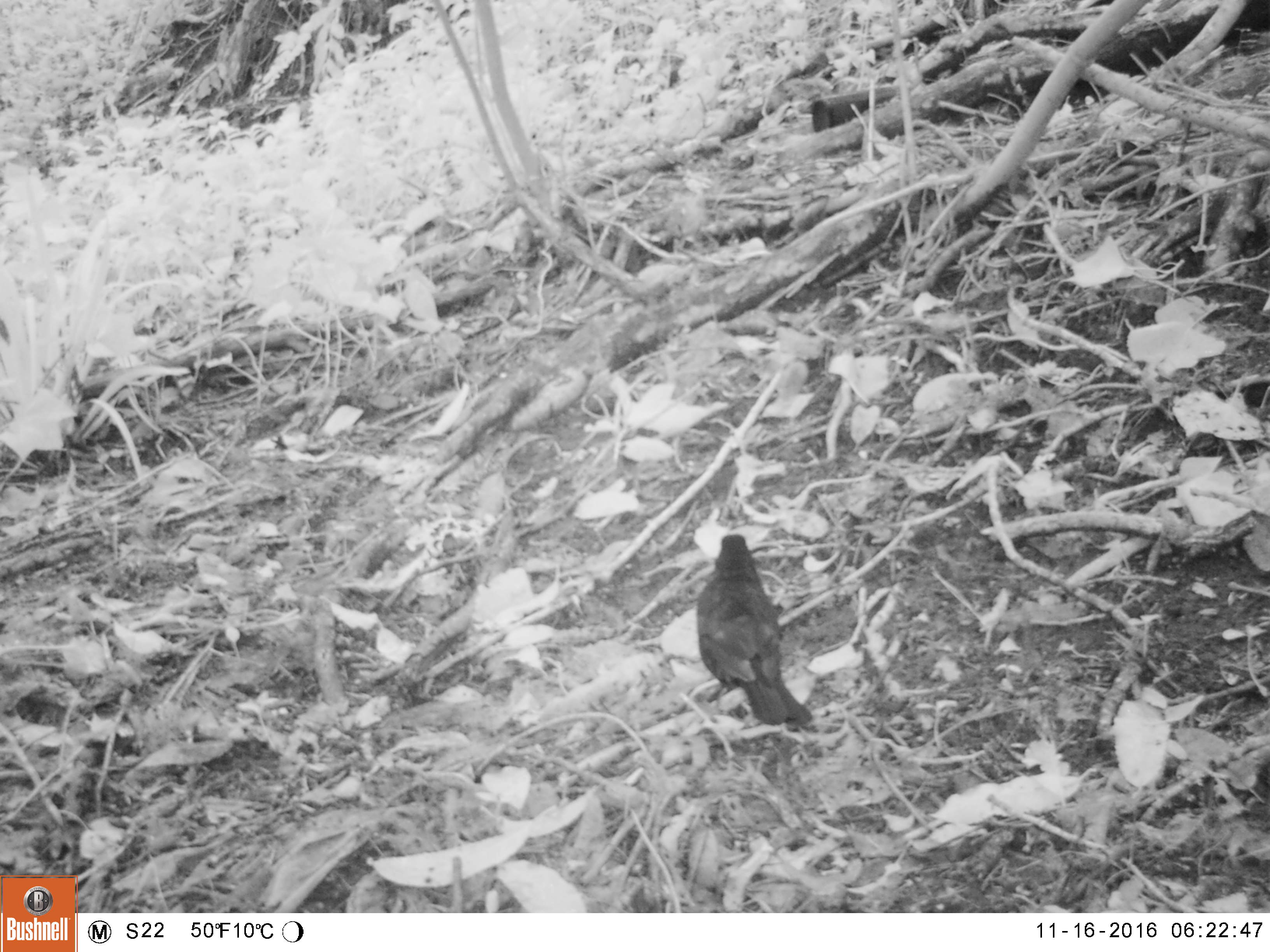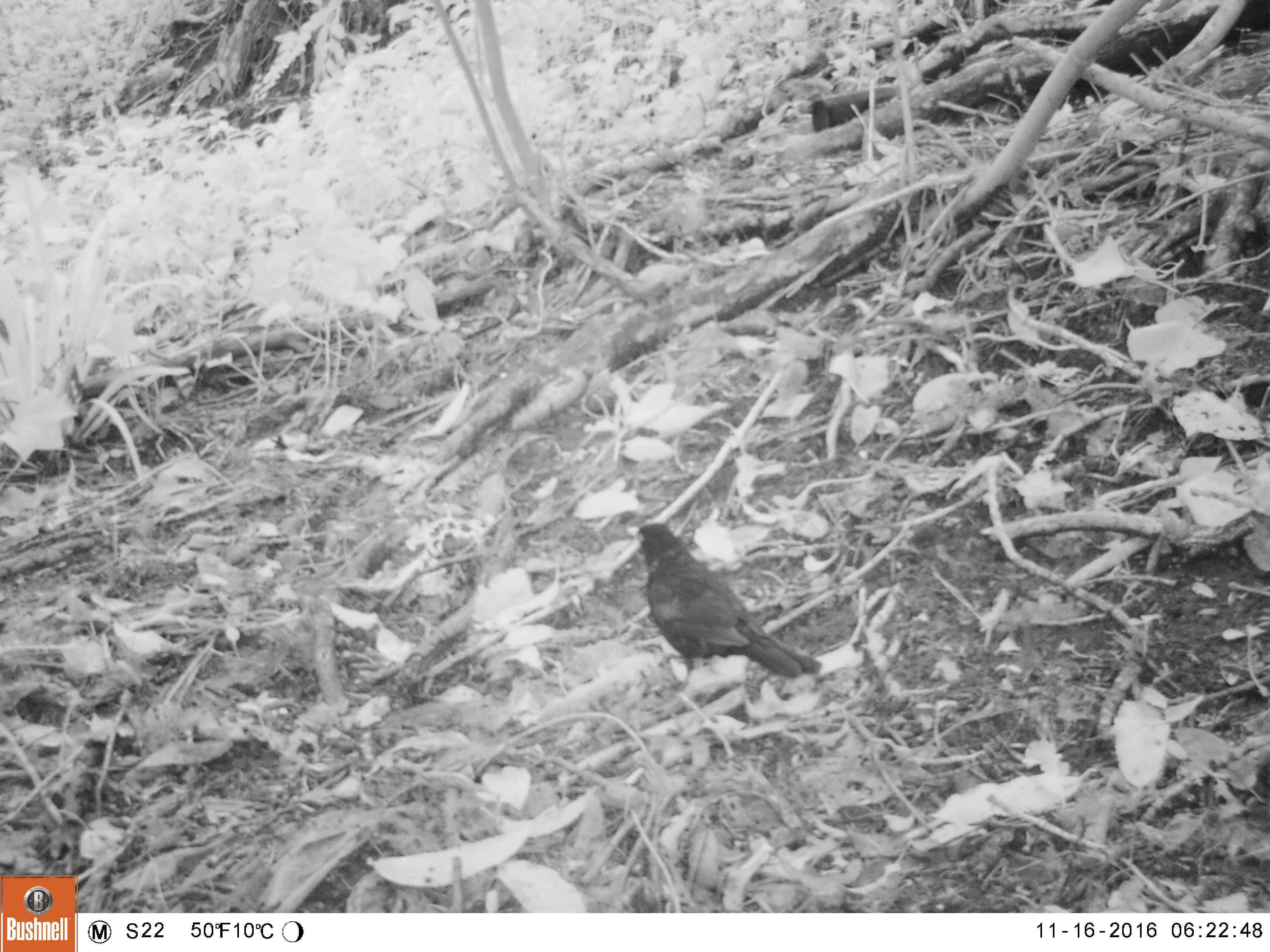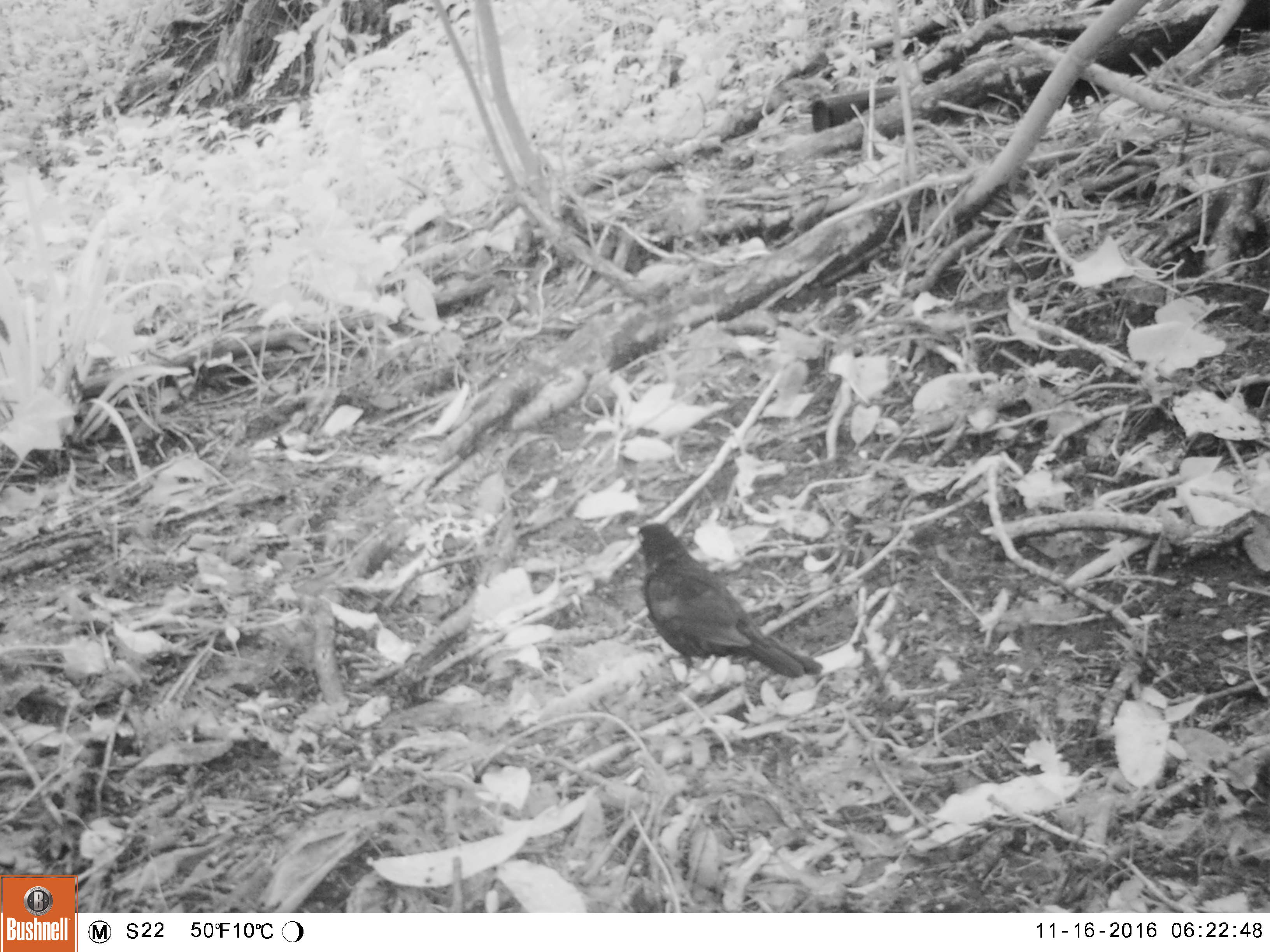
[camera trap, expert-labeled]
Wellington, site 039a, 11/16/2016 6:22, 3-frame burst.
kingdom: Animalia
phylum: Chordata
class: Aves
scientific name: Aves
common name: bird